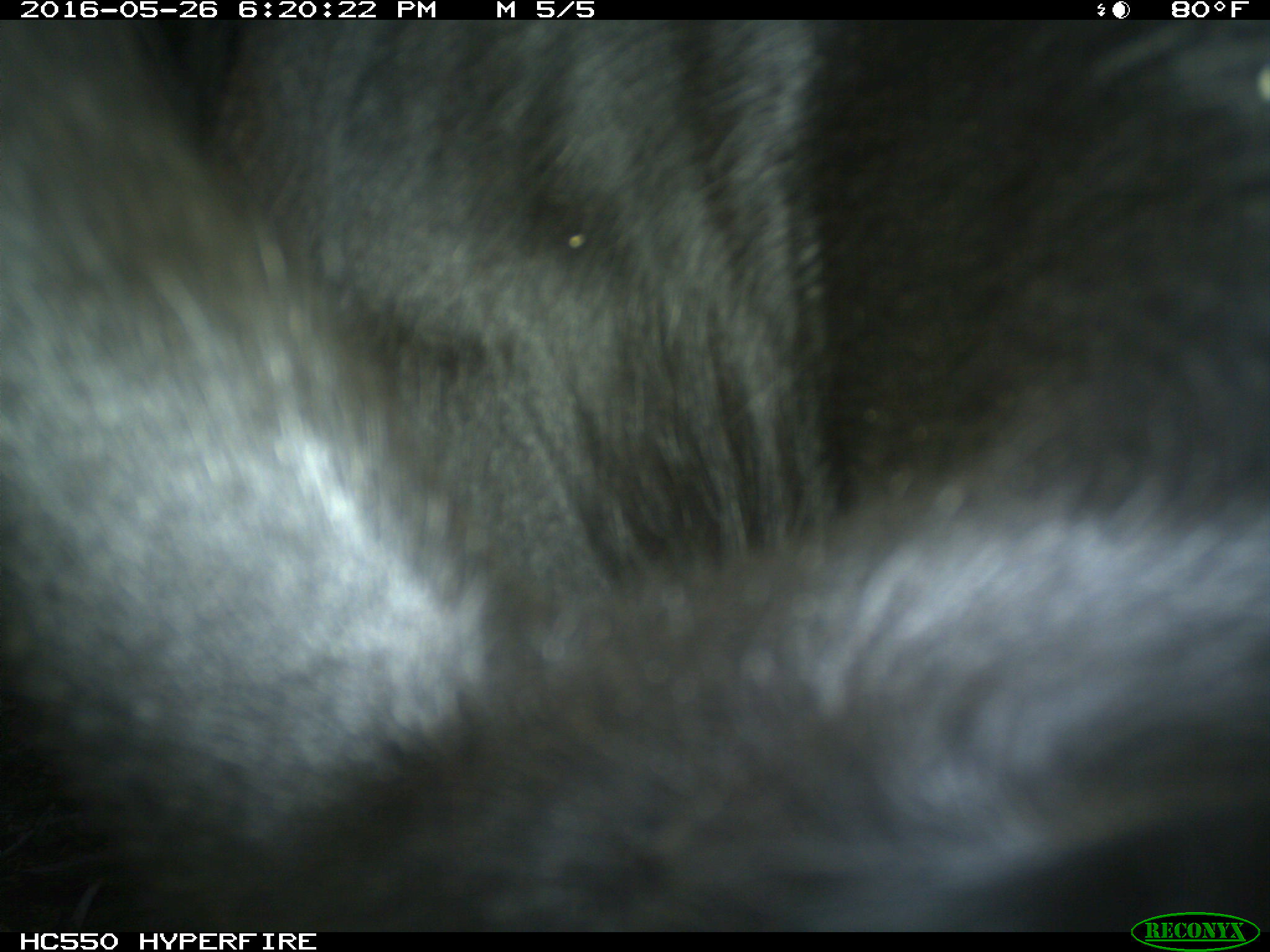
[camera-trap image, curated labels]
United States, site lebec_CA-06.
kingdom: Animalia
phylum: Chordata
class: Mammalia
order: Artiodactyla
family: Bovidae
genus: Bos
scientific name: Bos taurus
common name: domestic cow